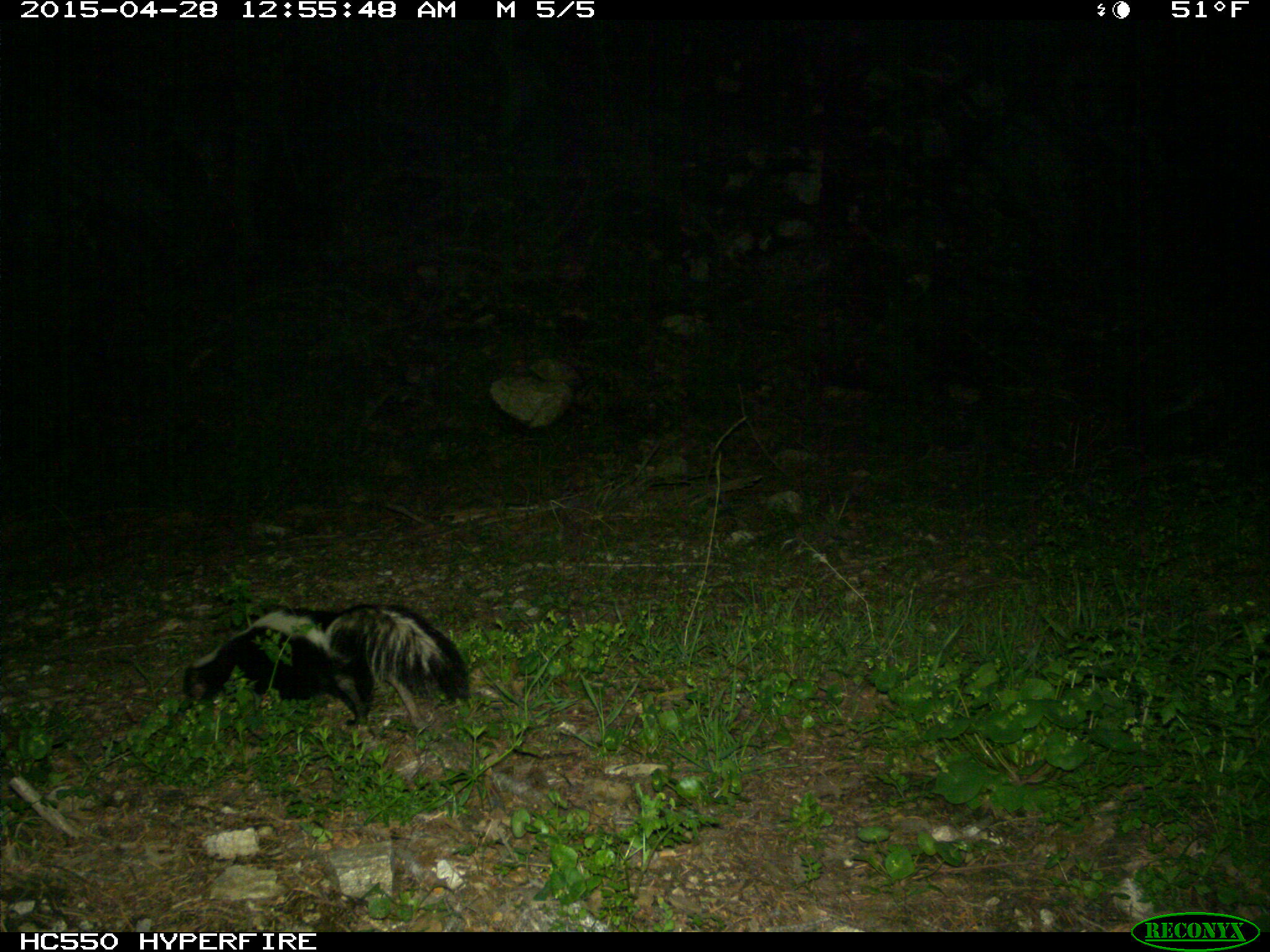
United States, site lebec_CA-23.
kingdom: Animalia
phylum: Chordata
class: Mammalia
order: Carnivora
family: Mephitidae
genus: Mephitis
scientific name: Mephitis mephitis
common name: striped skunk